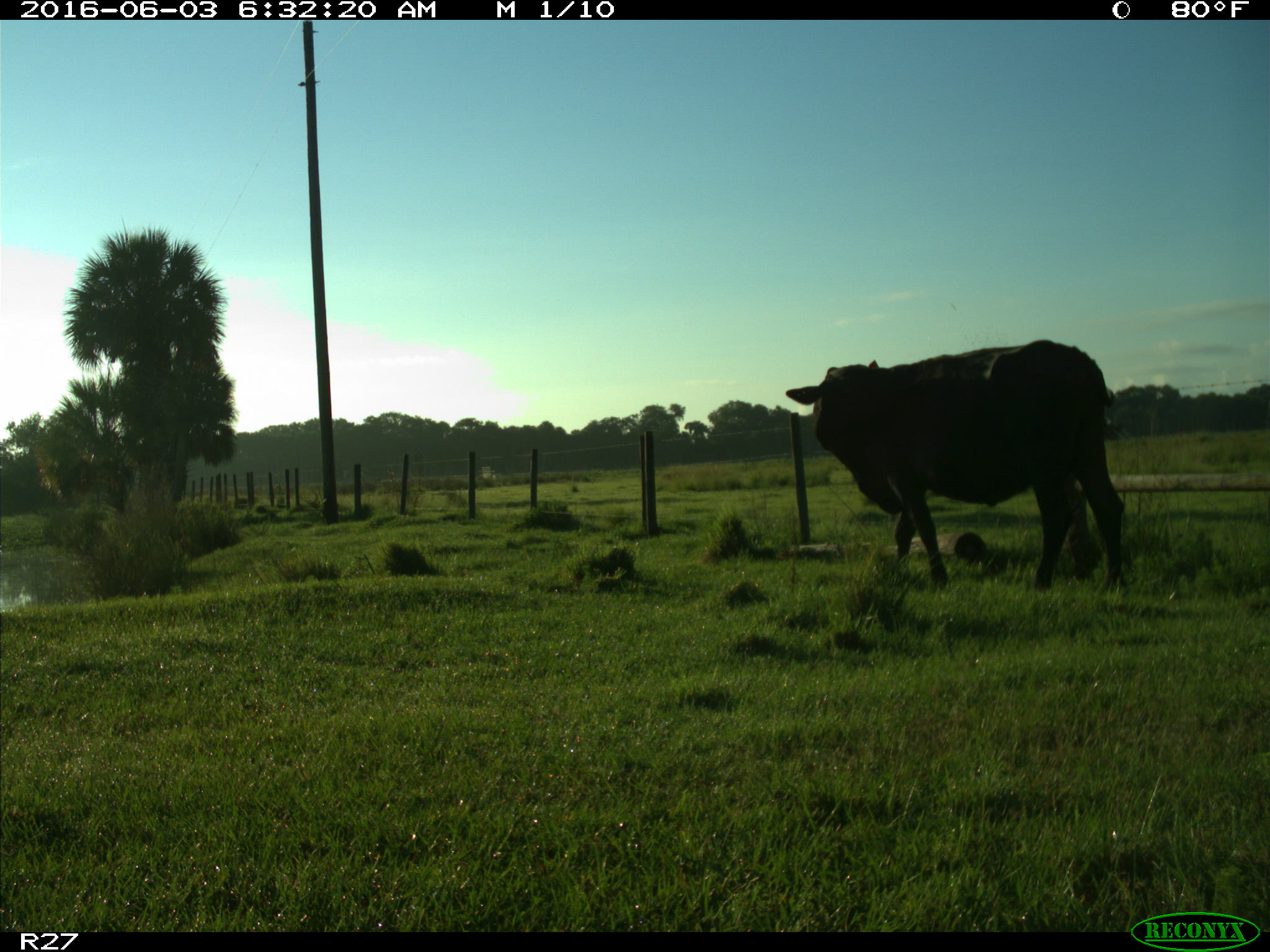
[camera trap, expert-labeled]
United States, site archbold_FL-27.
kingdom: Animalia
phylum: Chordata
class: Mammalia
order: Artiodactyla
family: Bovidae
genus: Bos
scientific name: Bos taurus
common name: domestic cow